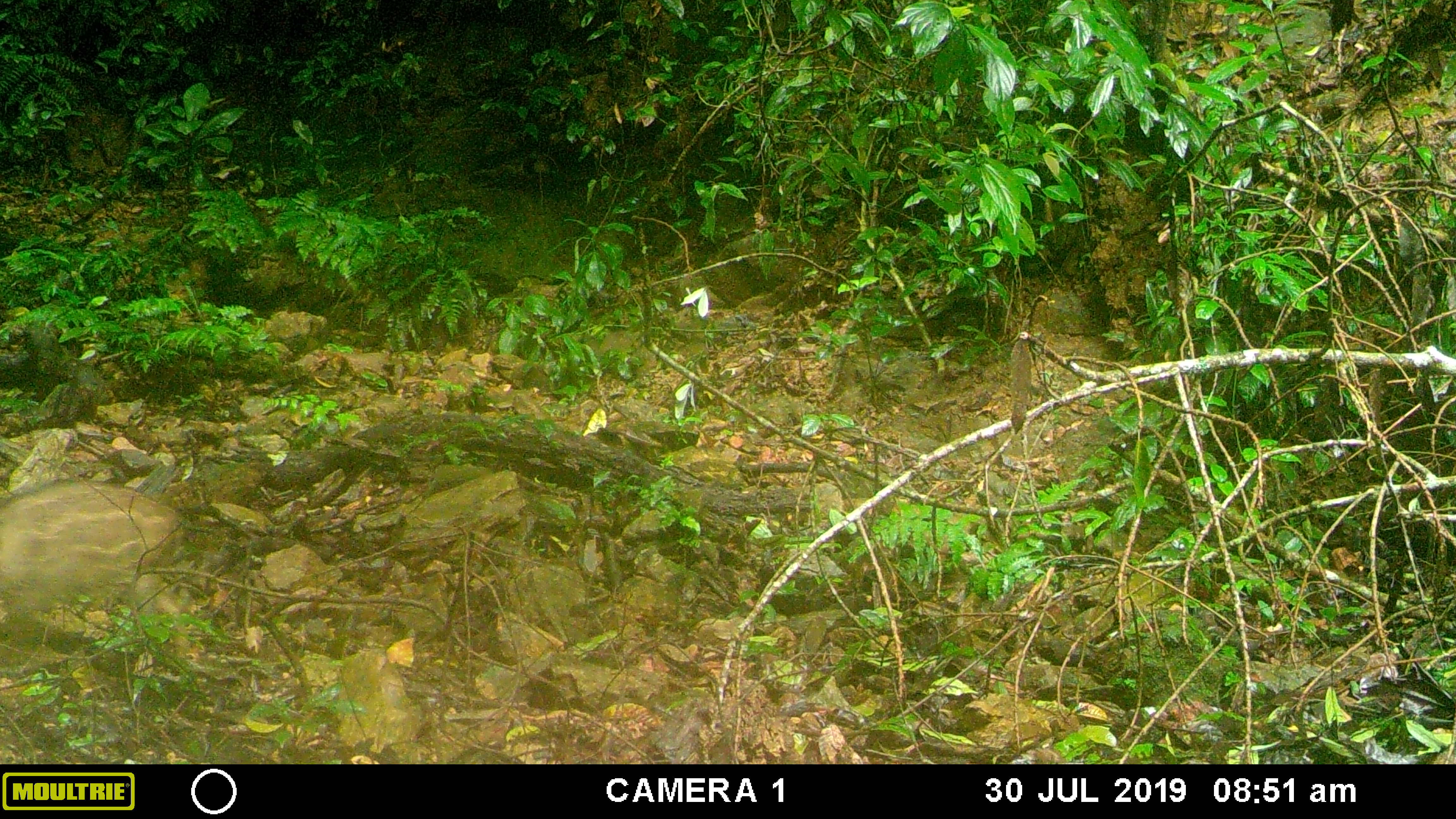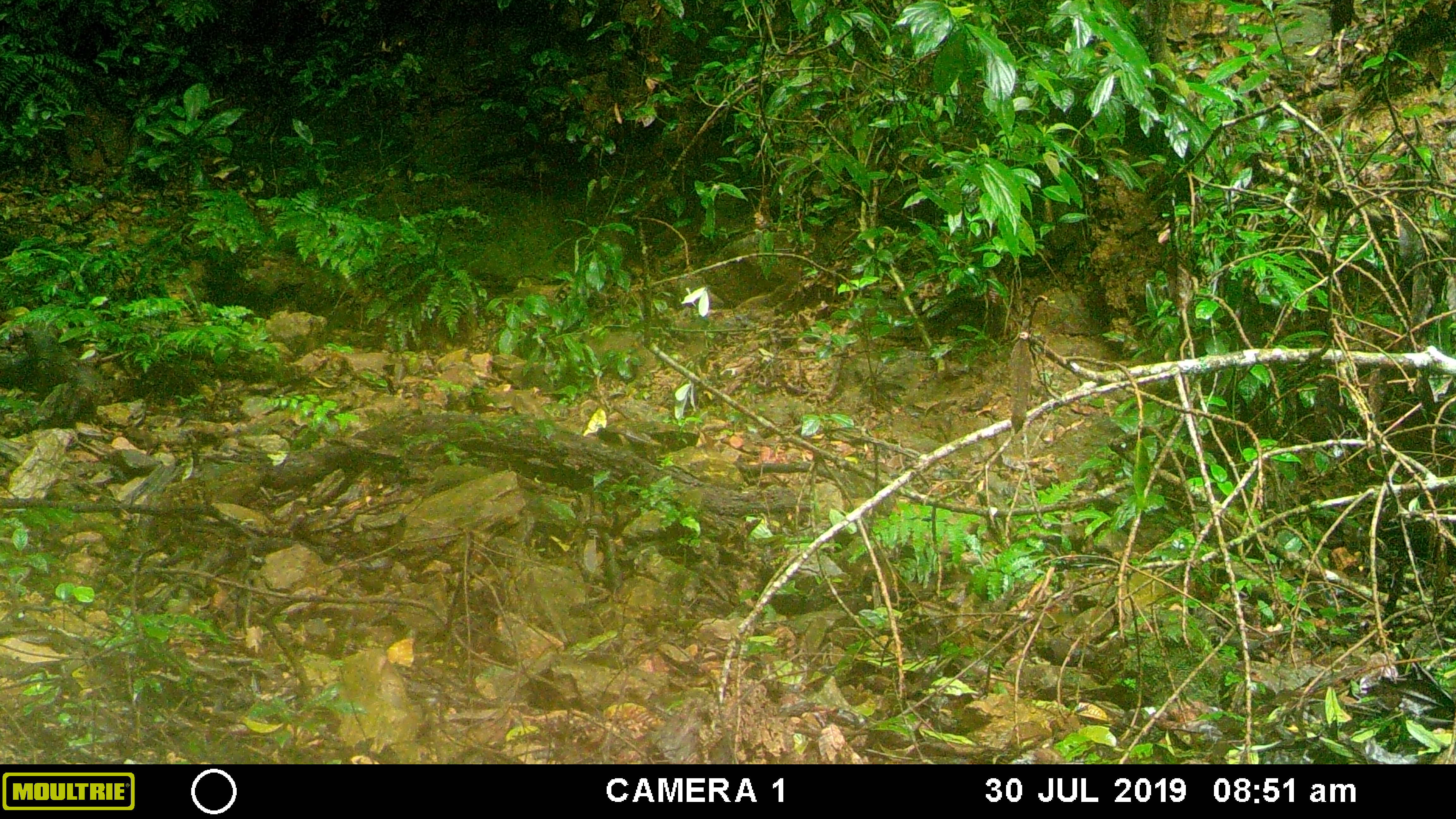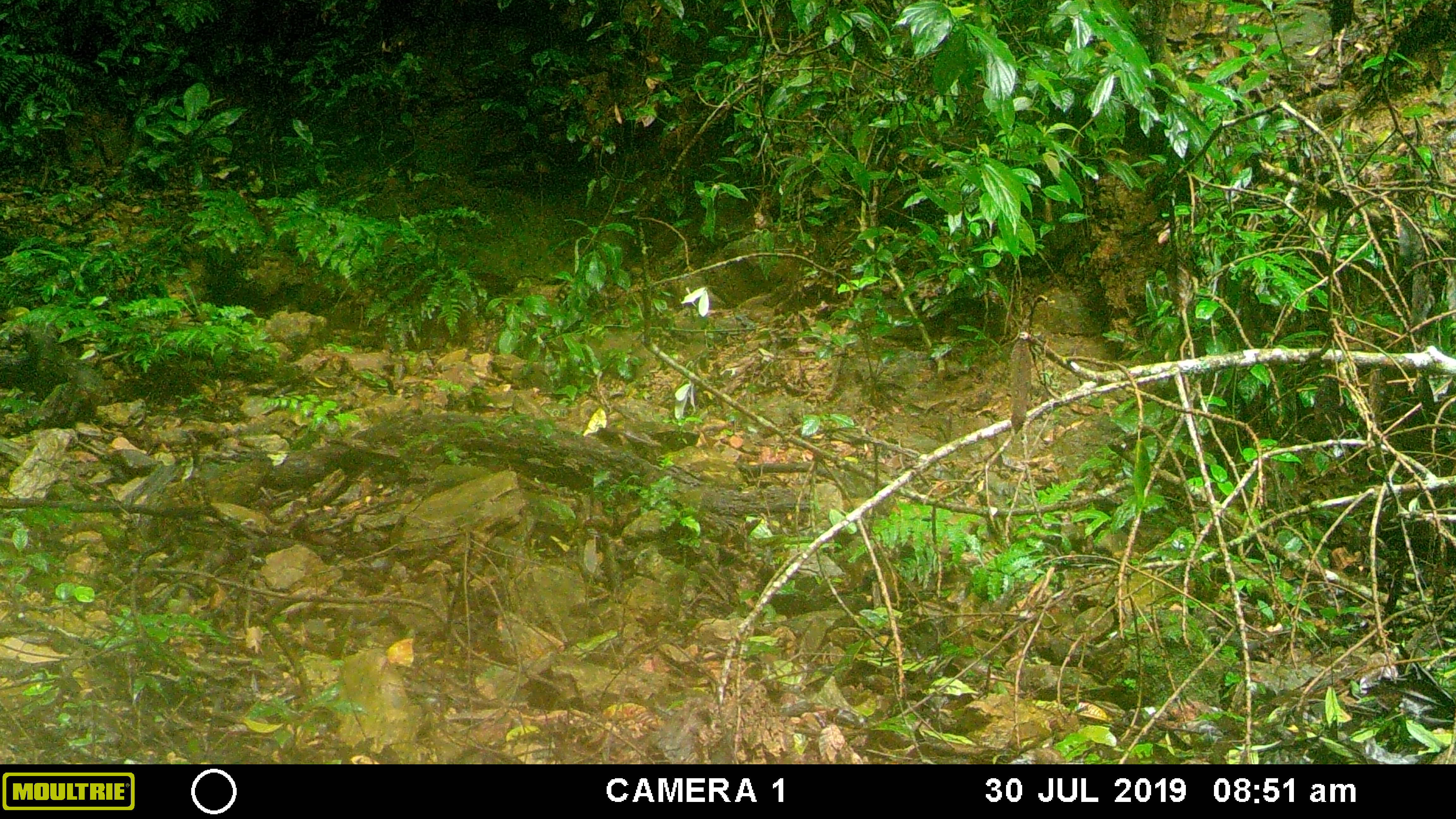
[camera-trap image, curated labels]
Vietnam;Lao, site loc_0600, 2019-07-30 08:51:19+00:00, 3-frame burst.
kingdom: Animalia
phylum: Chordata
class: Mammalia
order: Artiodactyla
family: Suidae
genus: Sus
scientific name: Sus scrofa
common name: eurasian wild pig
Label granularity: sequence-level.